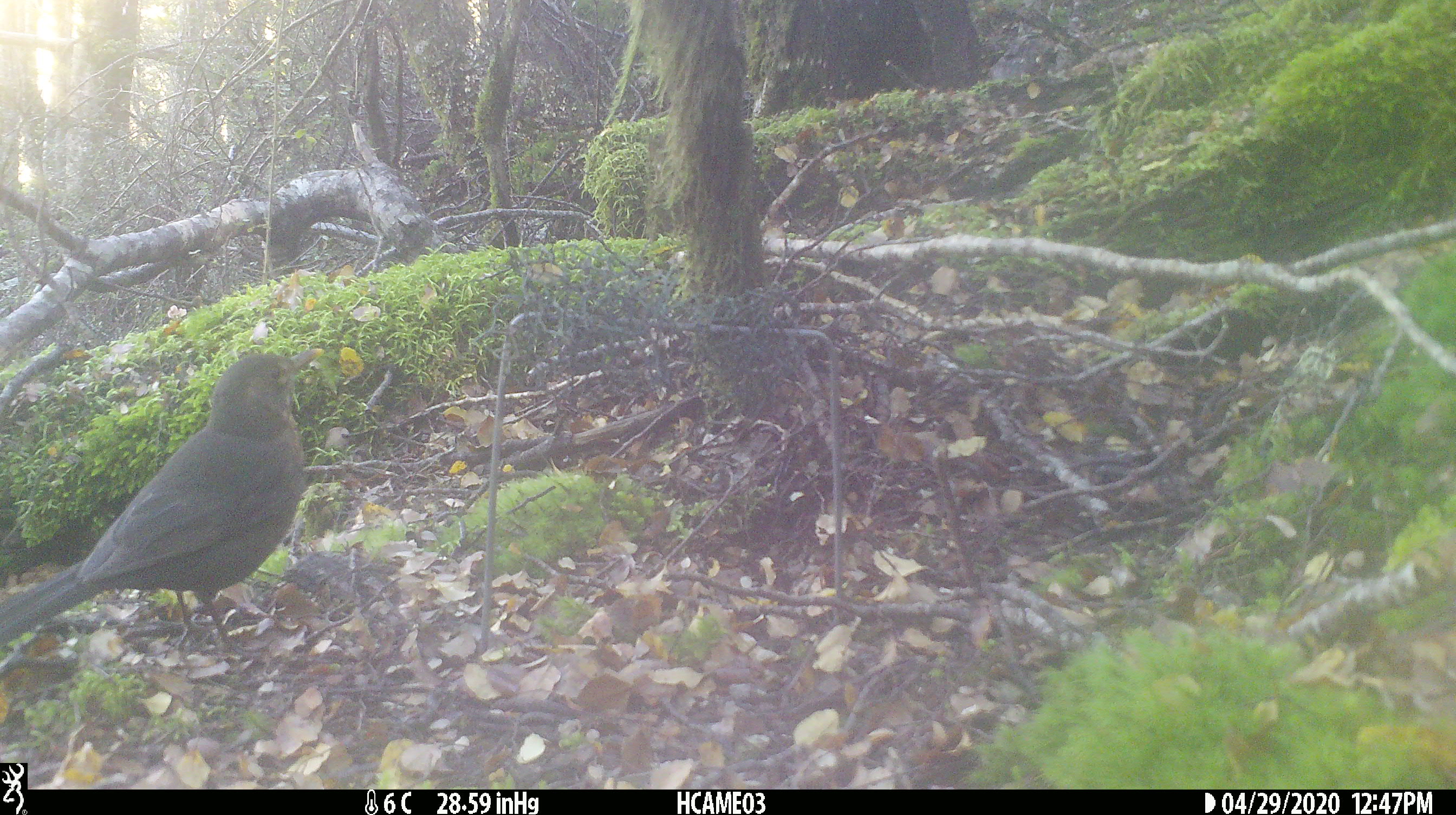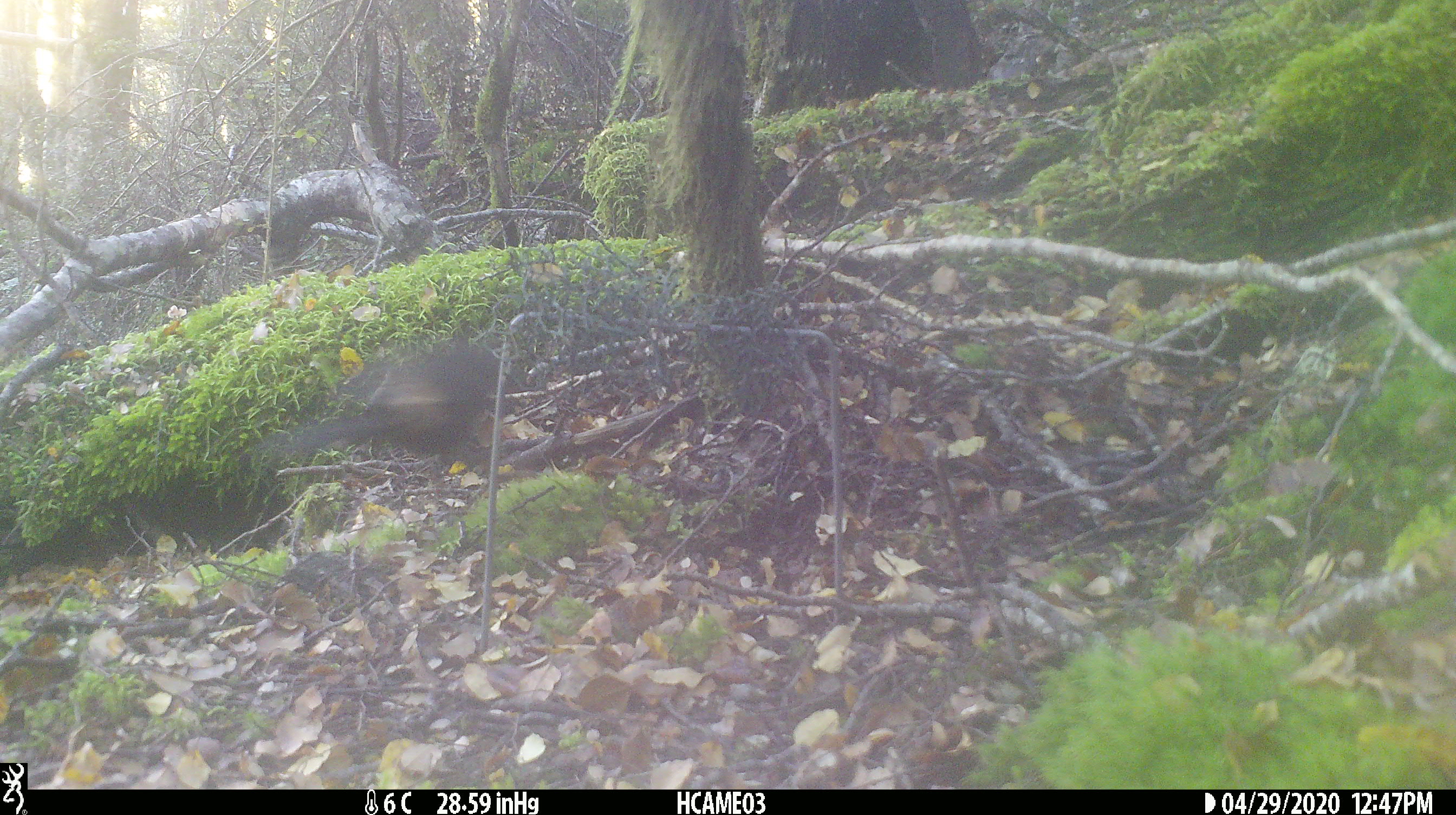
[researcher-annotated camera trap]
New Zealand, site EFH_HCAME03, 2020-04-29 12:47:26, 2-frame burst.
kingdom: Animalia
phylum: Chordata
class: Aves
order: Passeriformes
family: Turdidae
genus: Turdus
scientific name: Turdus merula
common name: eurasian blackbird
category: blackbird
Blackbird (eurasian blackbird) (Turdus merula).